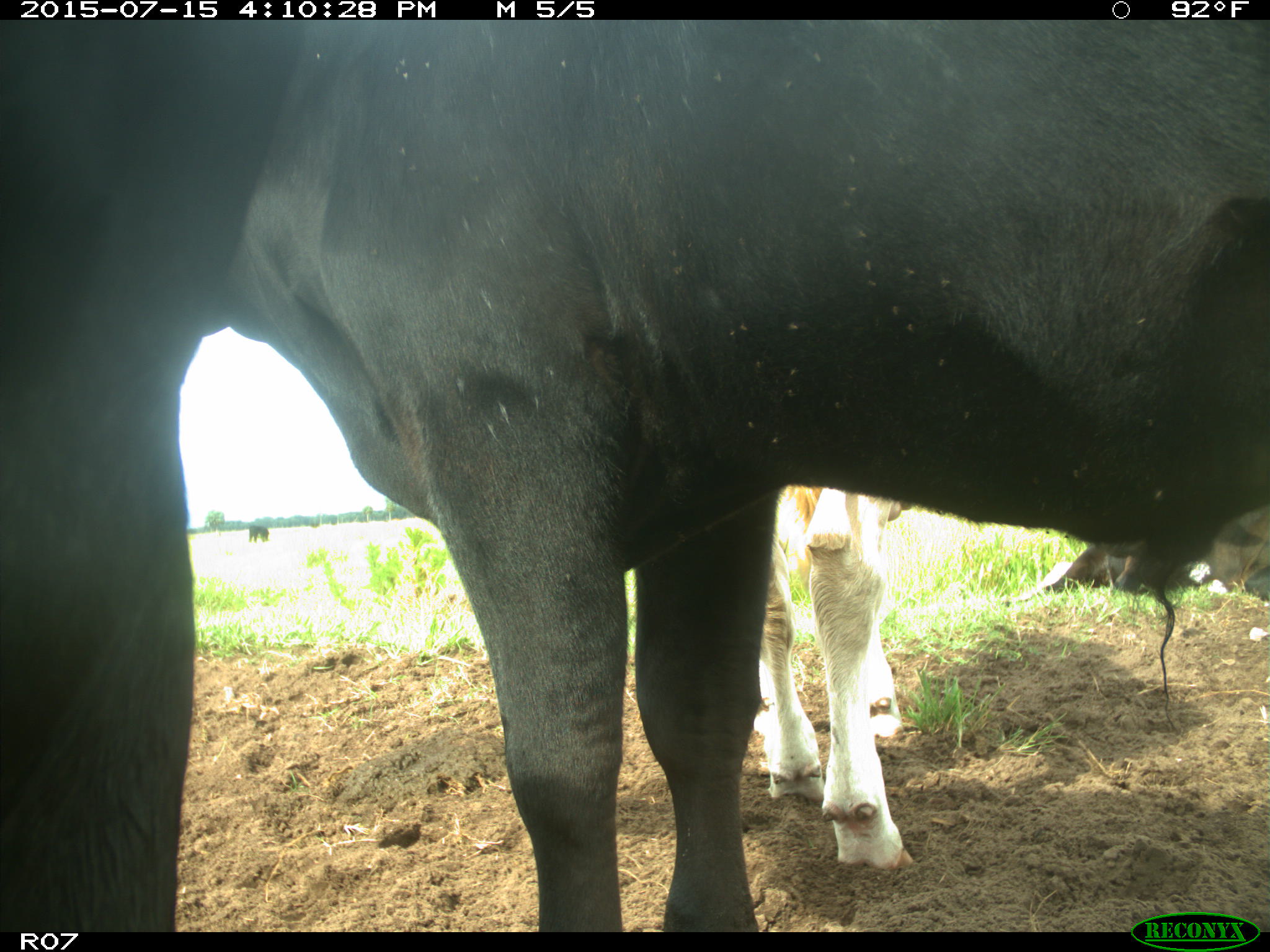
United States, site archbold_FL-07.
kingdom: Animalia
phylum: Chordata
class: Mammalia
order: Artiodactyla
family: Bovidae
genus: Bos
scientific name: Bos taurus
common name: domestic cow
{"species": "Bos taurus (domestic cow)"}